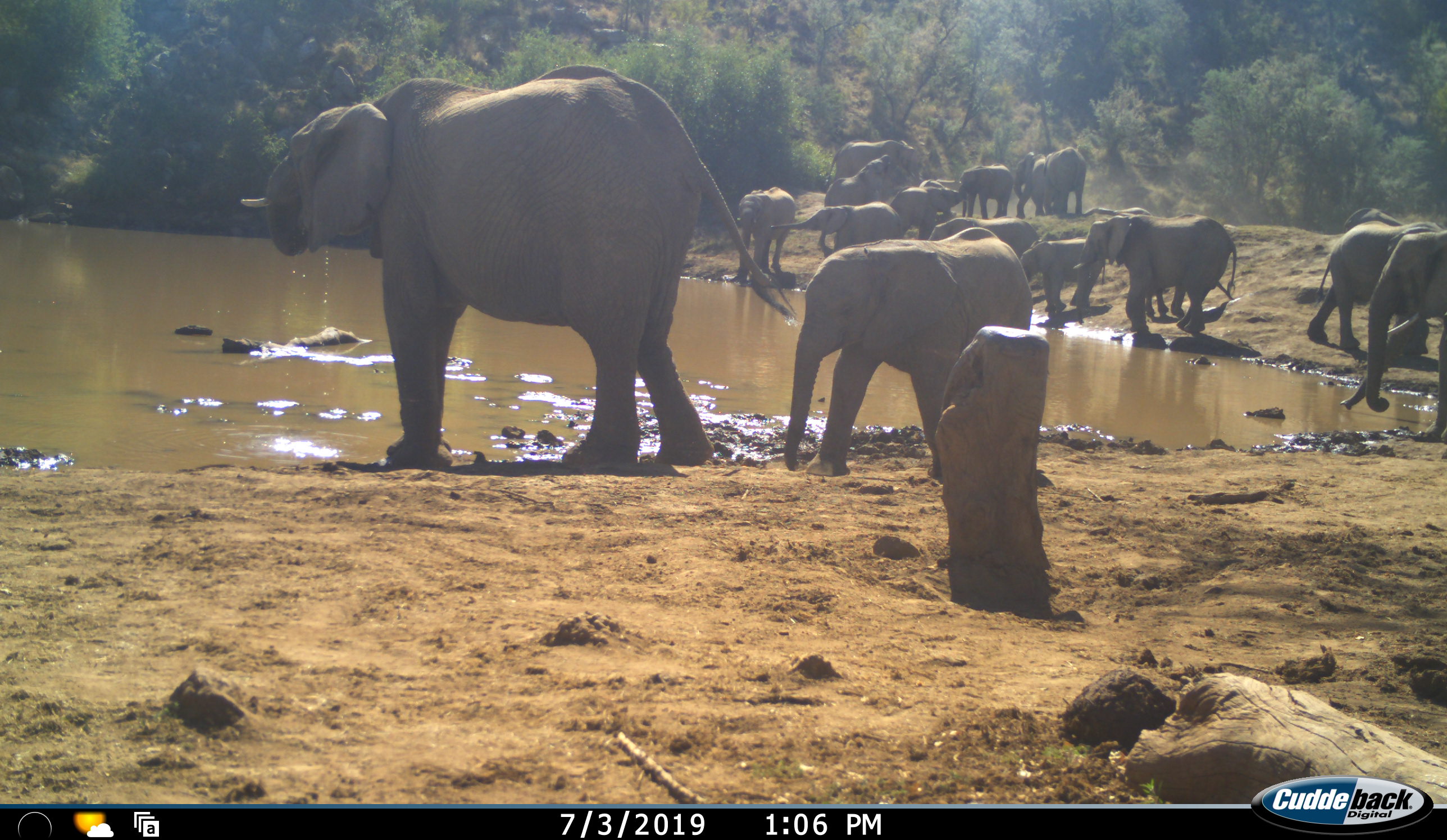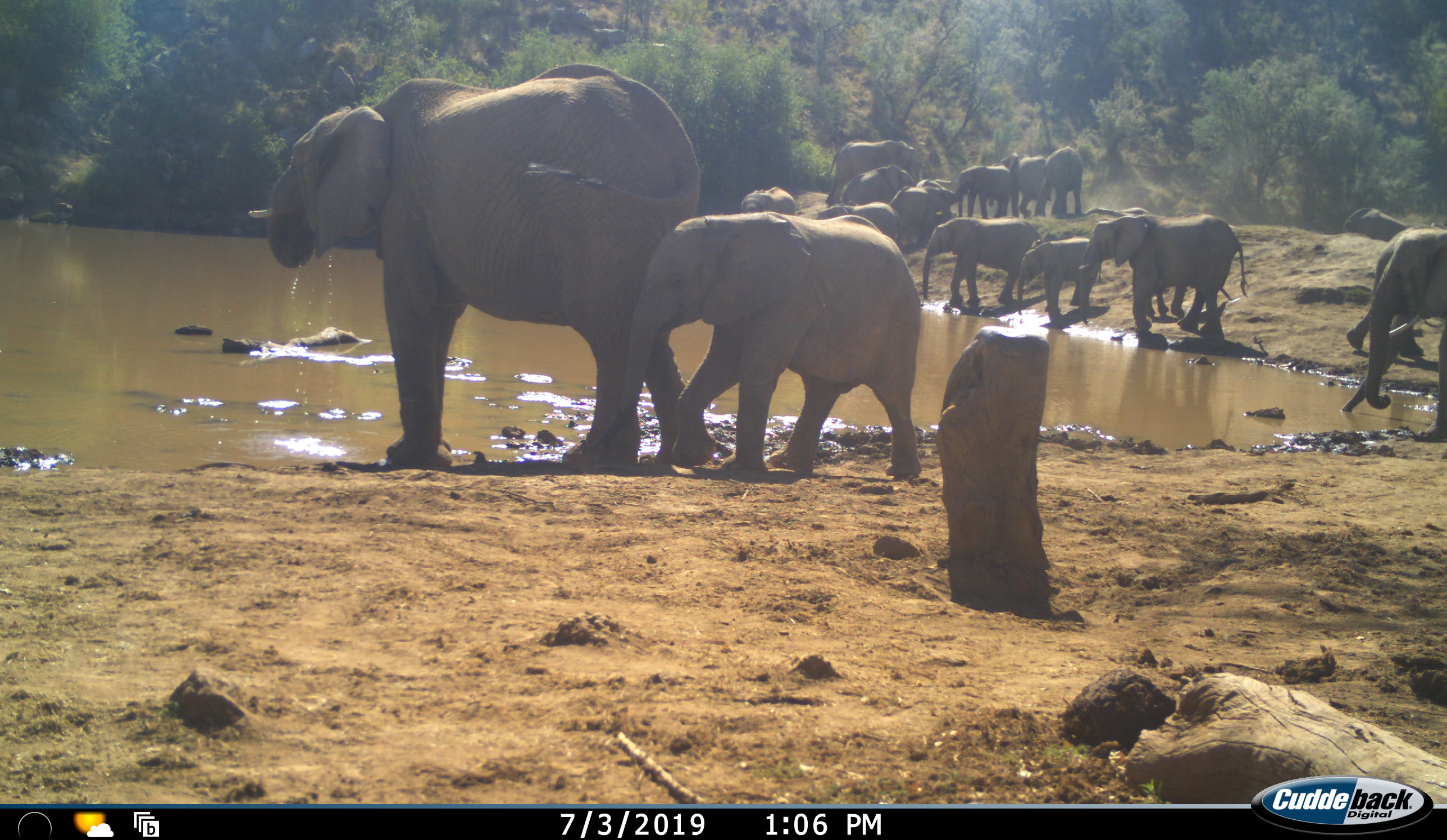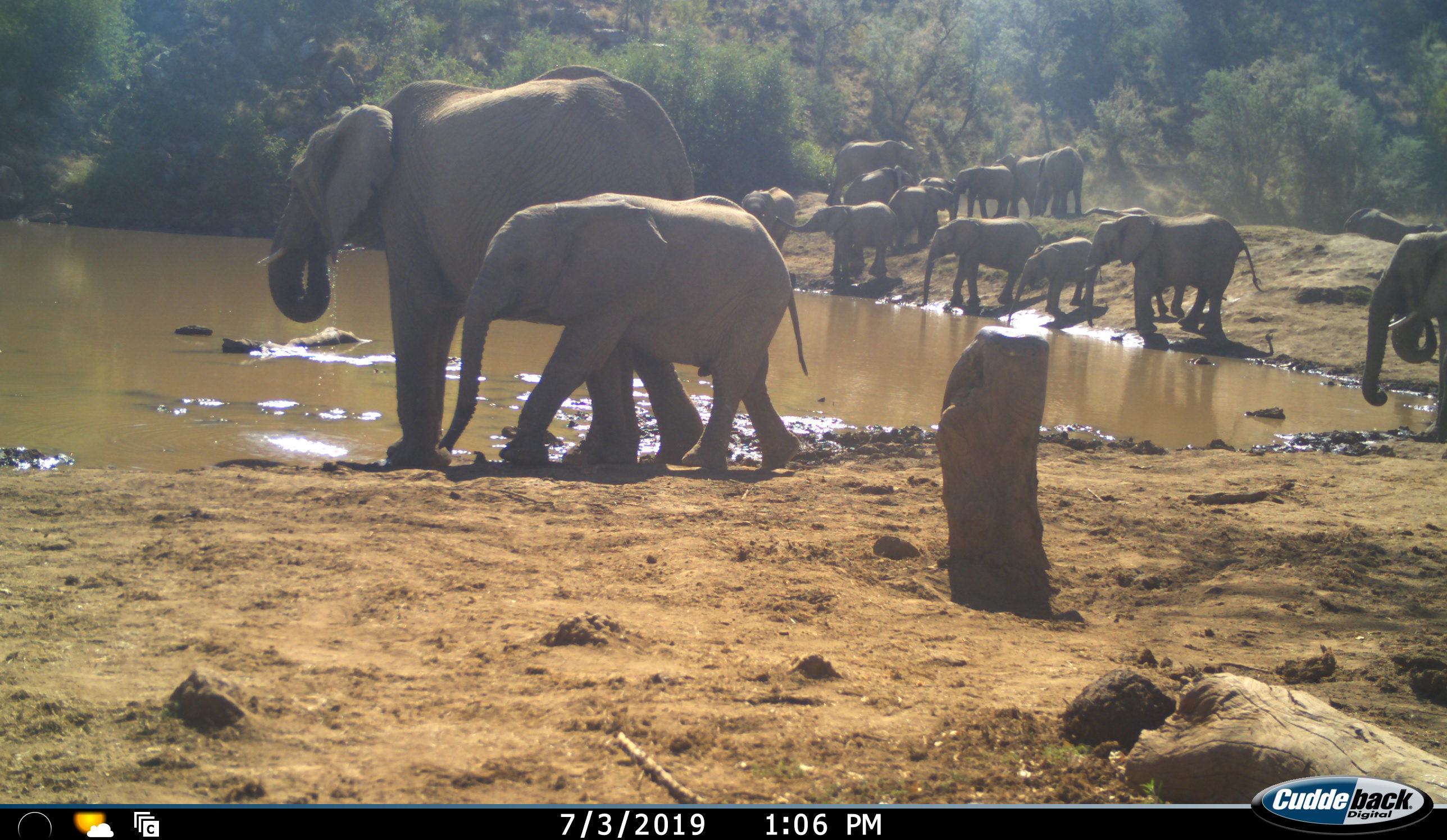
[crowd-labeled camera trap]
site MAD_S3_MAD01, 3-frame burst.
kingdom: Animalia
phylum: Chordata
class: Mammalia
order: Proboscidea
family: Elephantidae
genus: Loxodonta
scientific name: Loxodonta africana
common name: african bush elephant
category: elephant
Elephant (african bush elephant) (Loxodonta africana), count 11-50. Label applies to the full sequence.